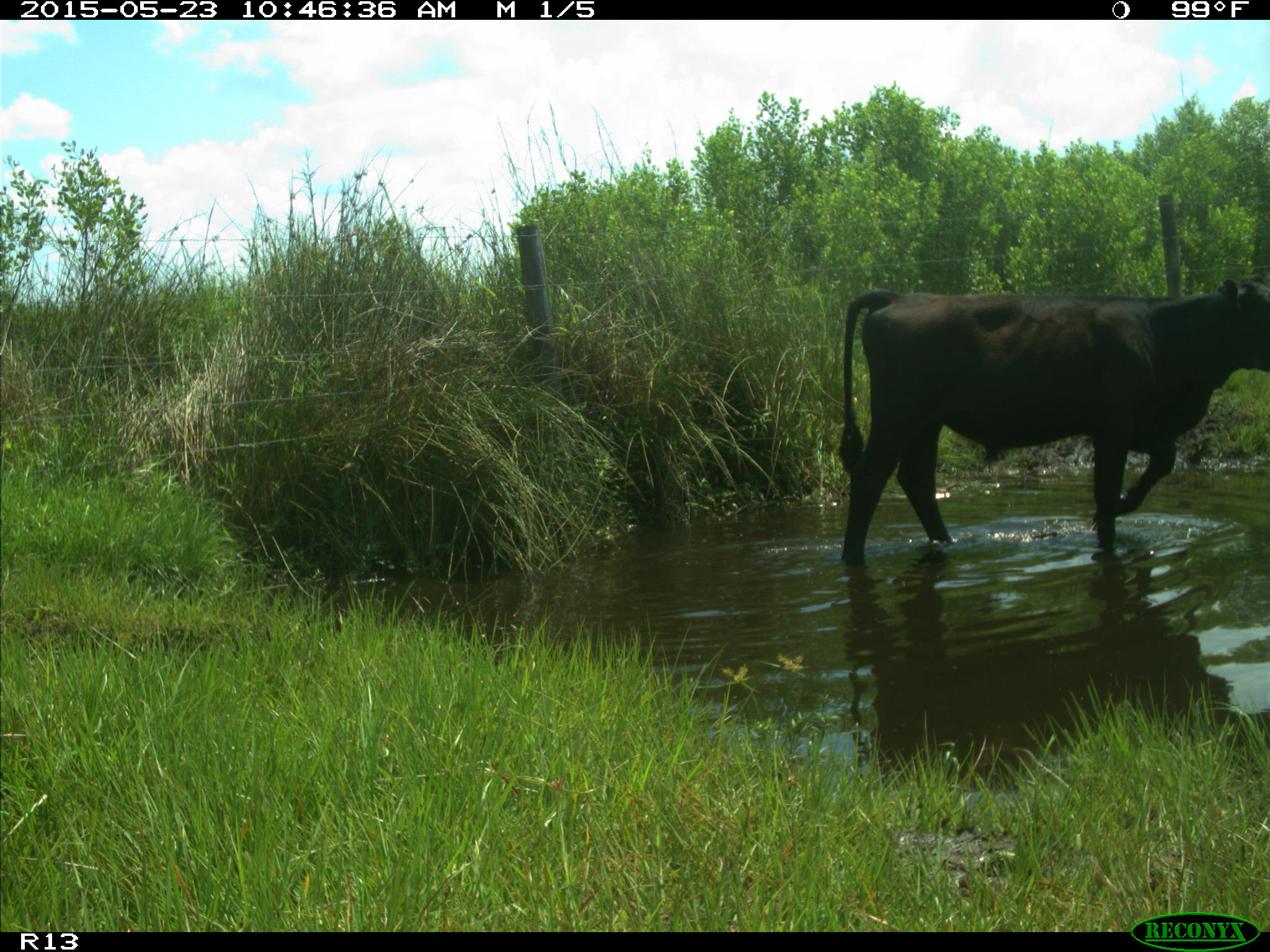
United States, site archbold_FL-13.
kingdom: Animalia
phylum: Chordata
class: Mammalia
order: Artiodactyla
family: Bovidae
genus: Bos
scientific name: Bos taurus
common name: domestic cow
Bos taurus (domestic cow).